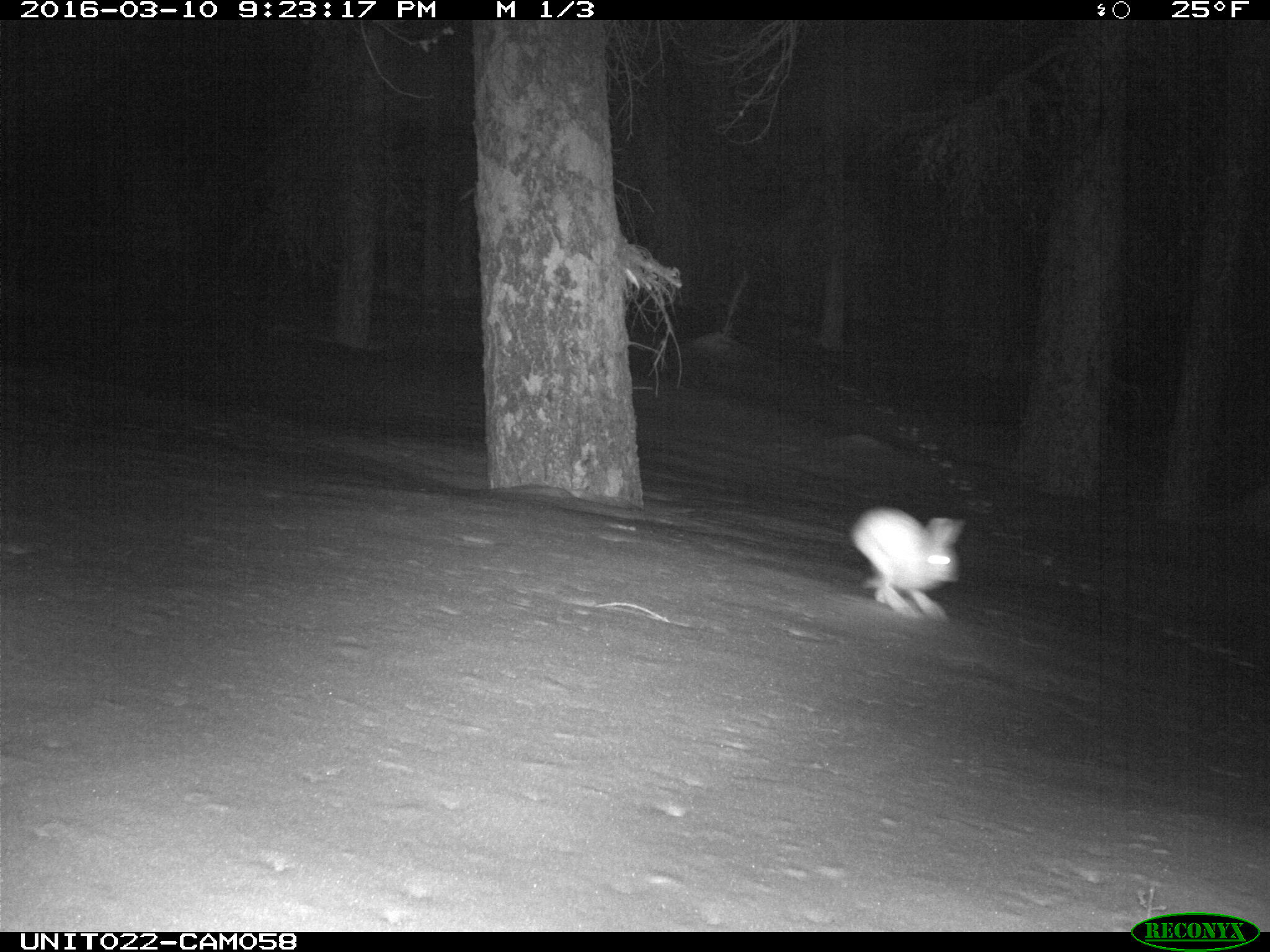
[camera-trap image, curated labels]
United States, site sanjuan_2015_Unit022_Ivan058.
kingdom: Animalia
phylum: Chordata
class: Mammalia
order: Lagomorpha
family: Leporidae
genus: Lepus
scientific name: Lepus americanus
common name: snowshoe hare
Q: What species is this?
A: Lepus americanus (snowshoe hare).